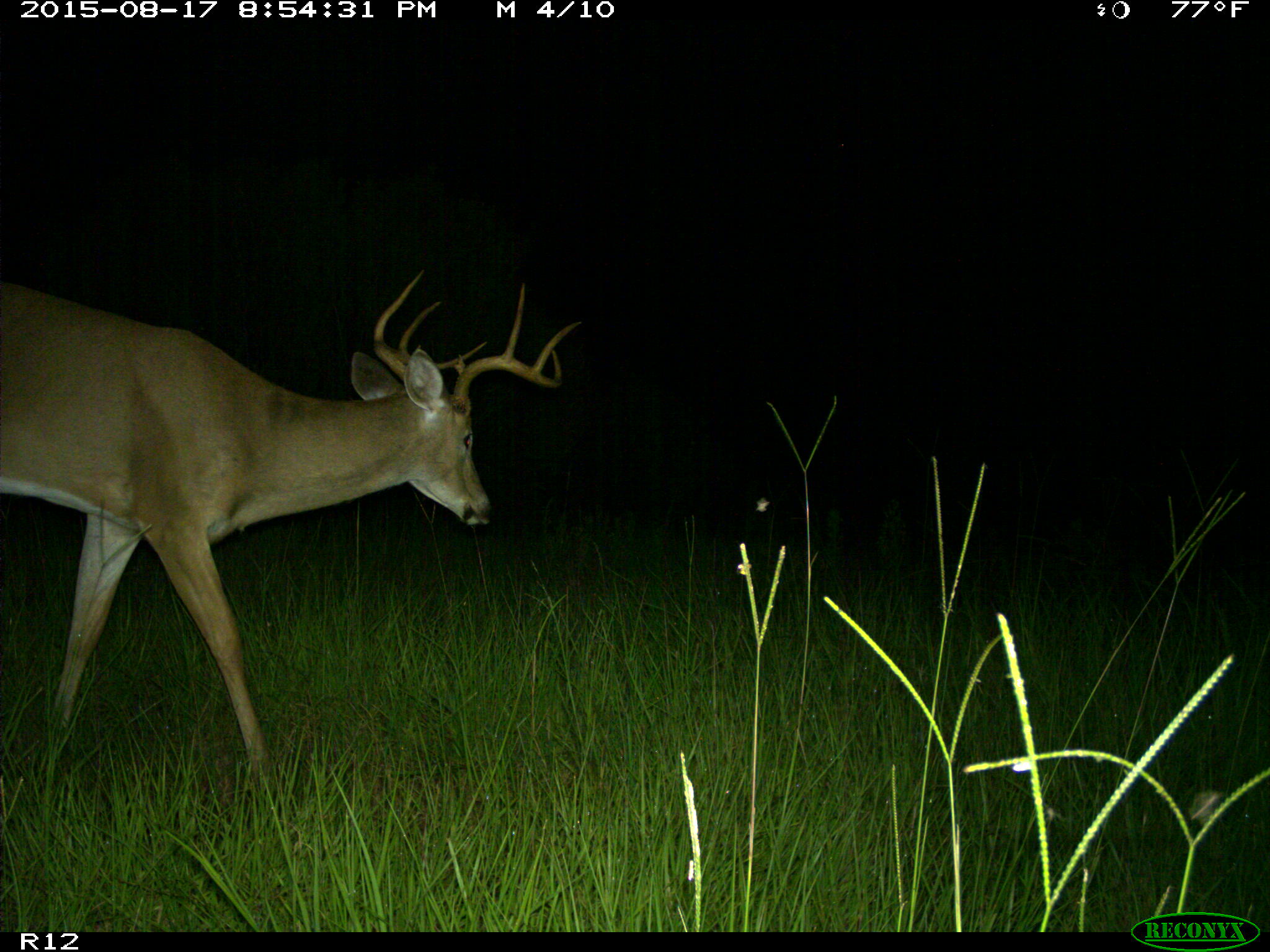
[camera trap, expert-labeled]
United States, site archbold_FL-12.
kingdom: Animalia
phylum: Chordata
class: Mammalia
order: Artiodactyla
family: Cervidae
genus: Odocoileus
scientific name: Odocoileus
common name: deer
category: unidentified deer